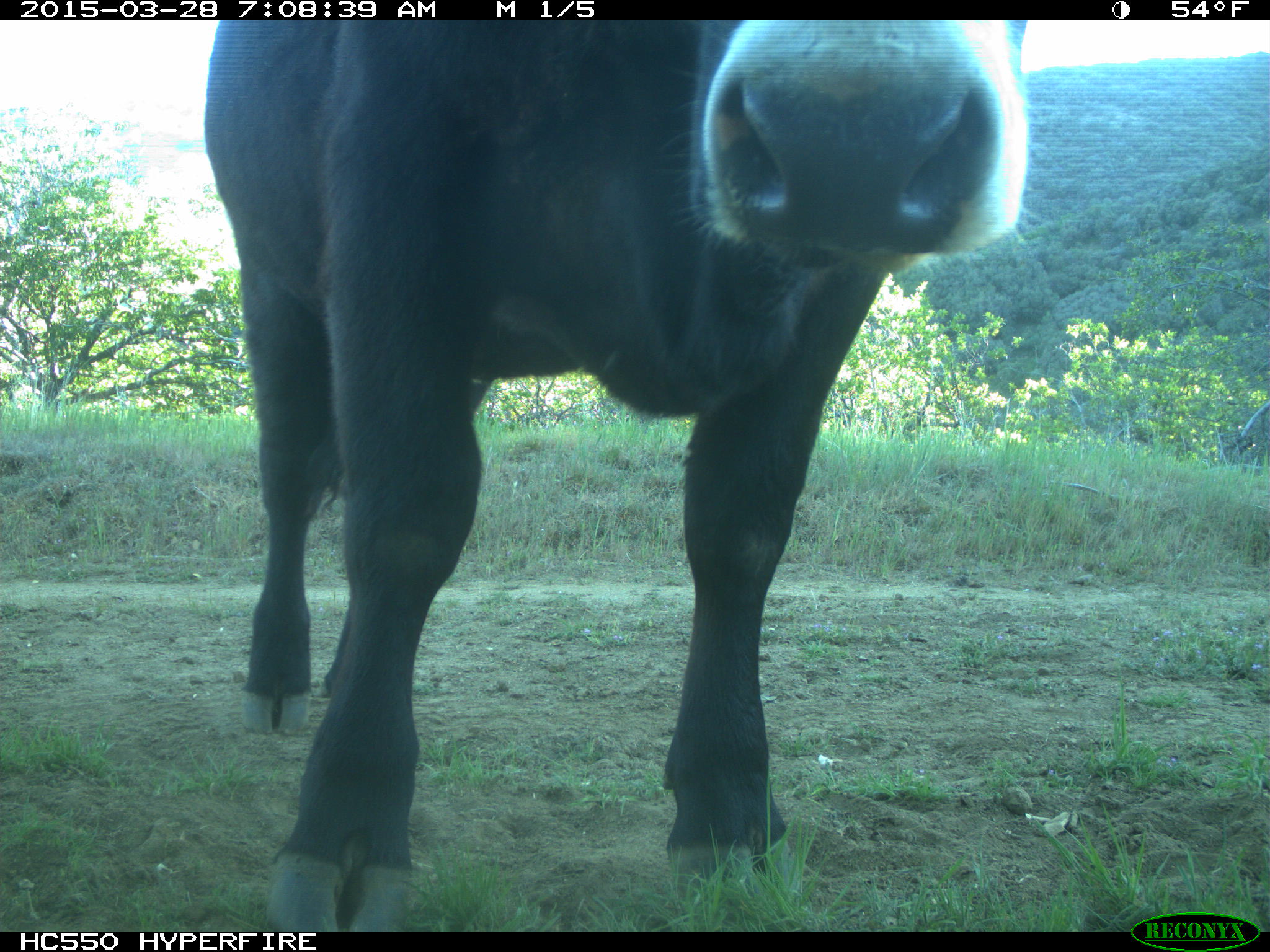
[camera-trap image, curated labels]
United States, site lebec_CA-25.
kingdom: Animalia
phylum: Chordata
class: Mammalia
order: Artiodactyla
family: Bovidae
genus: Bos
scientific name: Bos taurus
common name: domestic cow